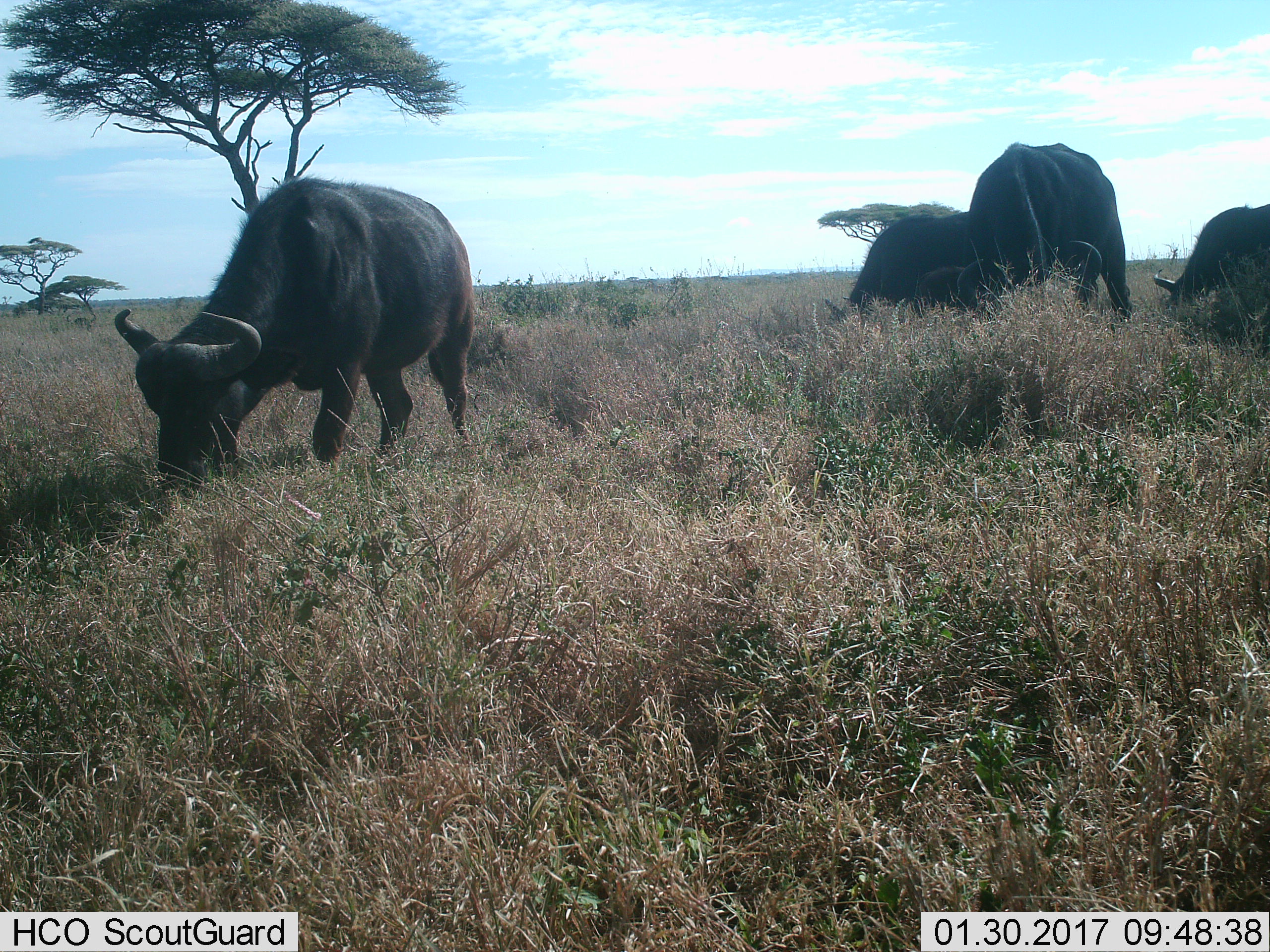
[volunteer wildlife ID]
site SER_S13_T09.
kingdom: Animalia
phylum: Chordata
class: Mammalia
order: Artiodactyla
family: Bovidae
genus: Syncerus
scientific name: Syncerus caffer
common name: african buffalo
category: buffalo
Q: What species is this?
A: Buffalo (african buffalo) (Syncerus caffer).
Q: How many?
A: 4.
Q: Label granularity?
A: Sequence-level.